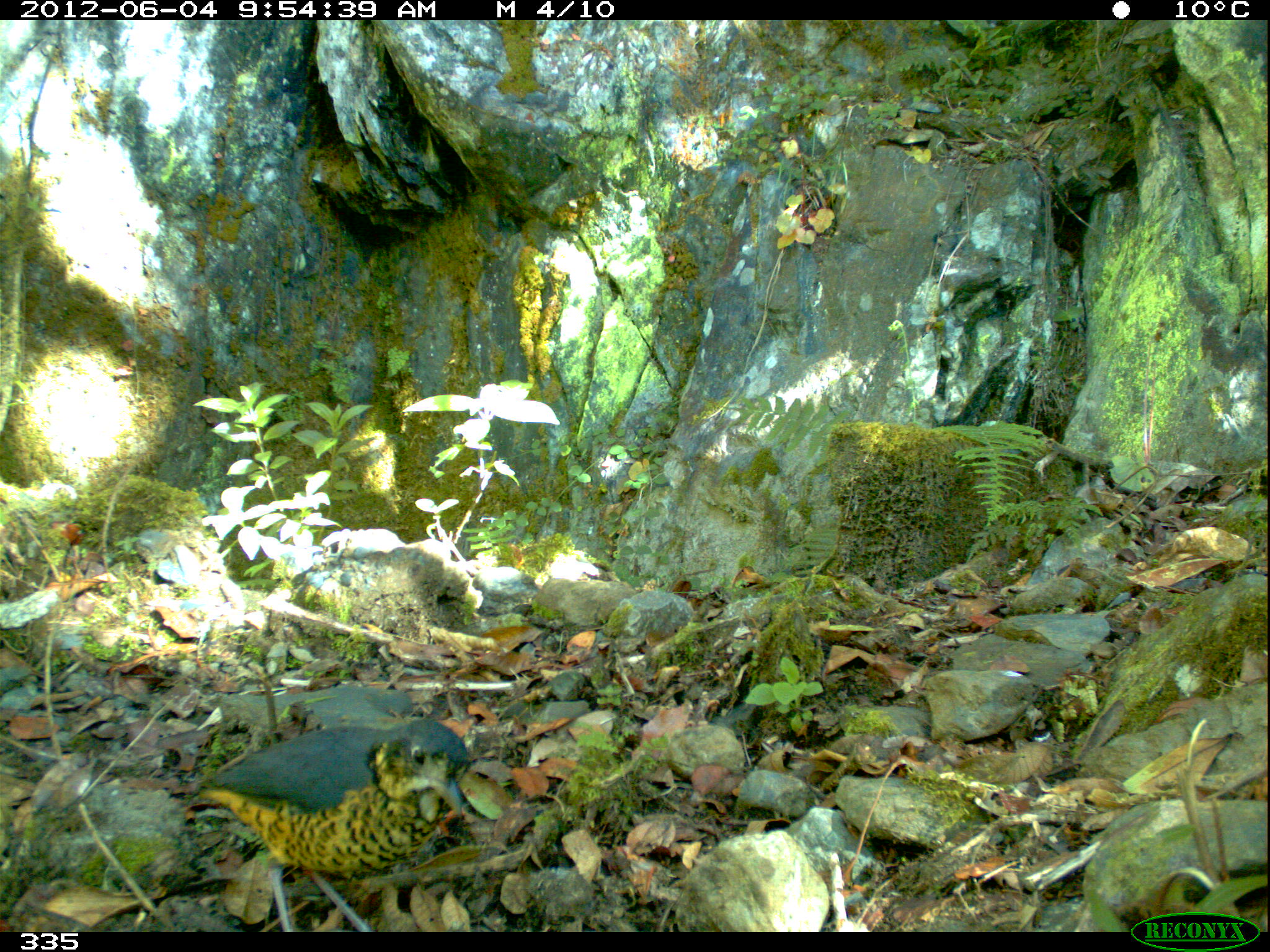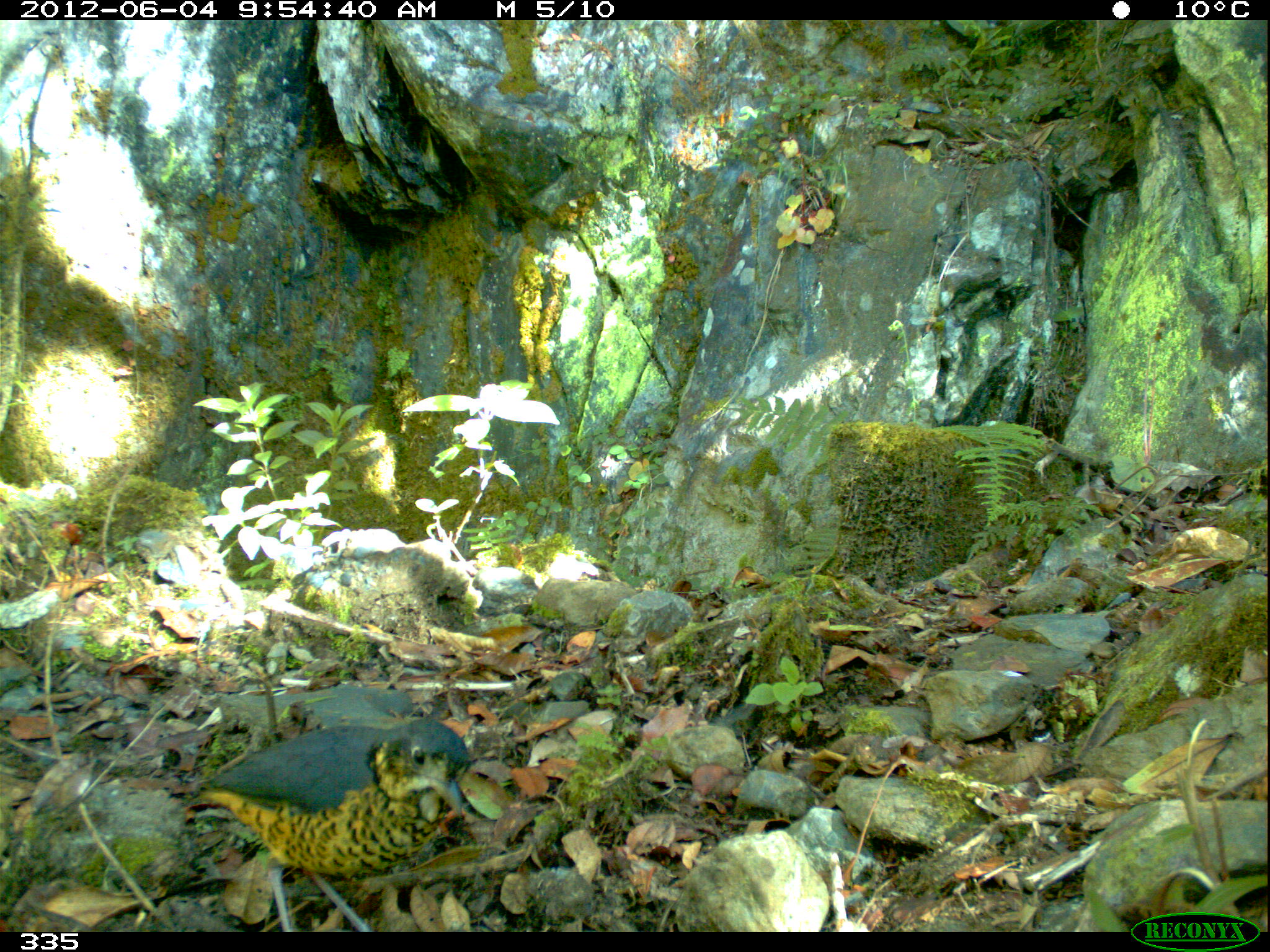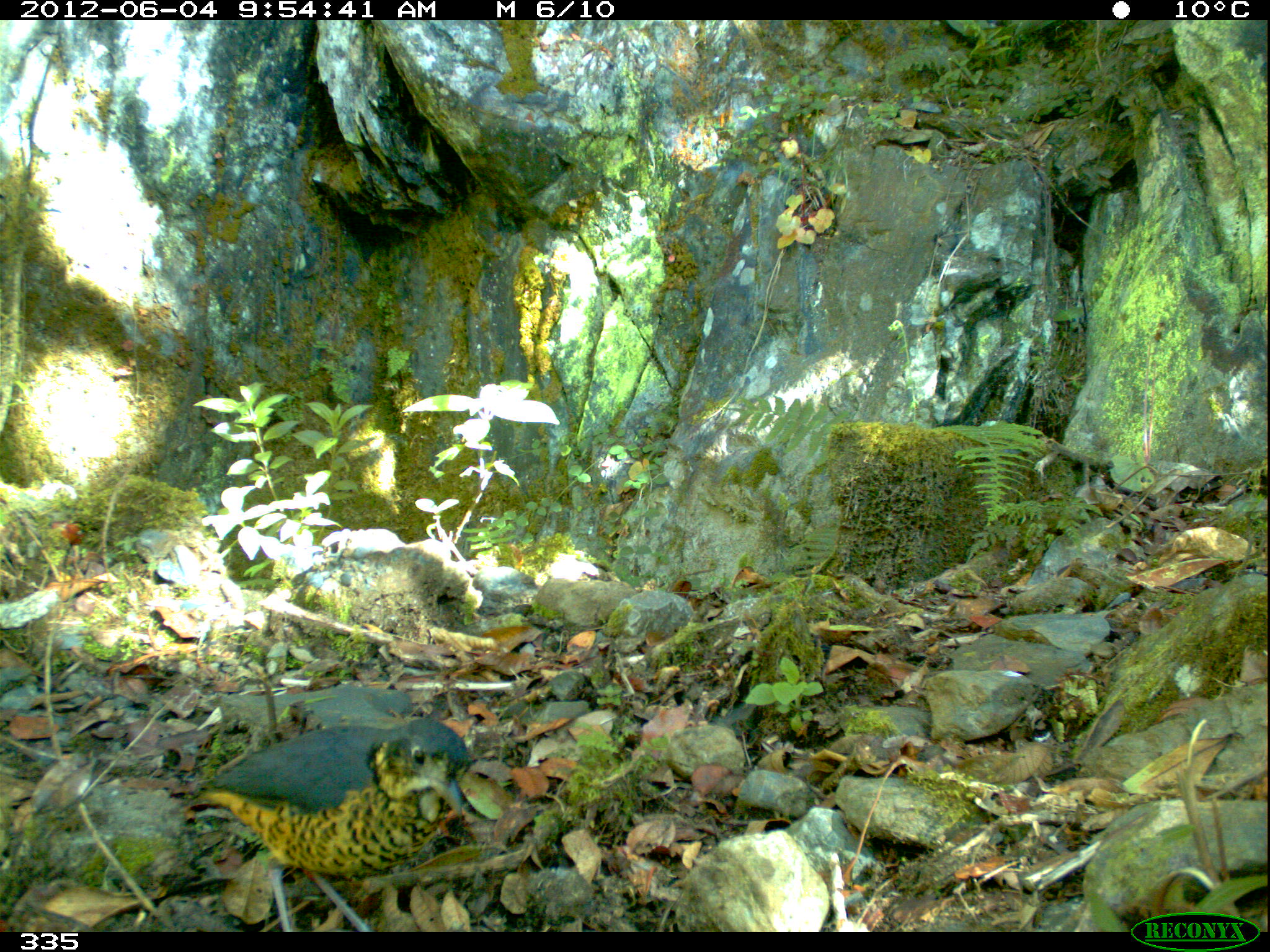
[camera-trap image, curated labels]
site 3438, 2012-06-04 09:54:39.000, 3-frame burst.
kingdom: Animalia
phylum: Chordata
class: Aves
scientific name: Aves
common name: bird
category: unknown bird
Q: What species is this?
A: Unknown bird (bird) (Aves).